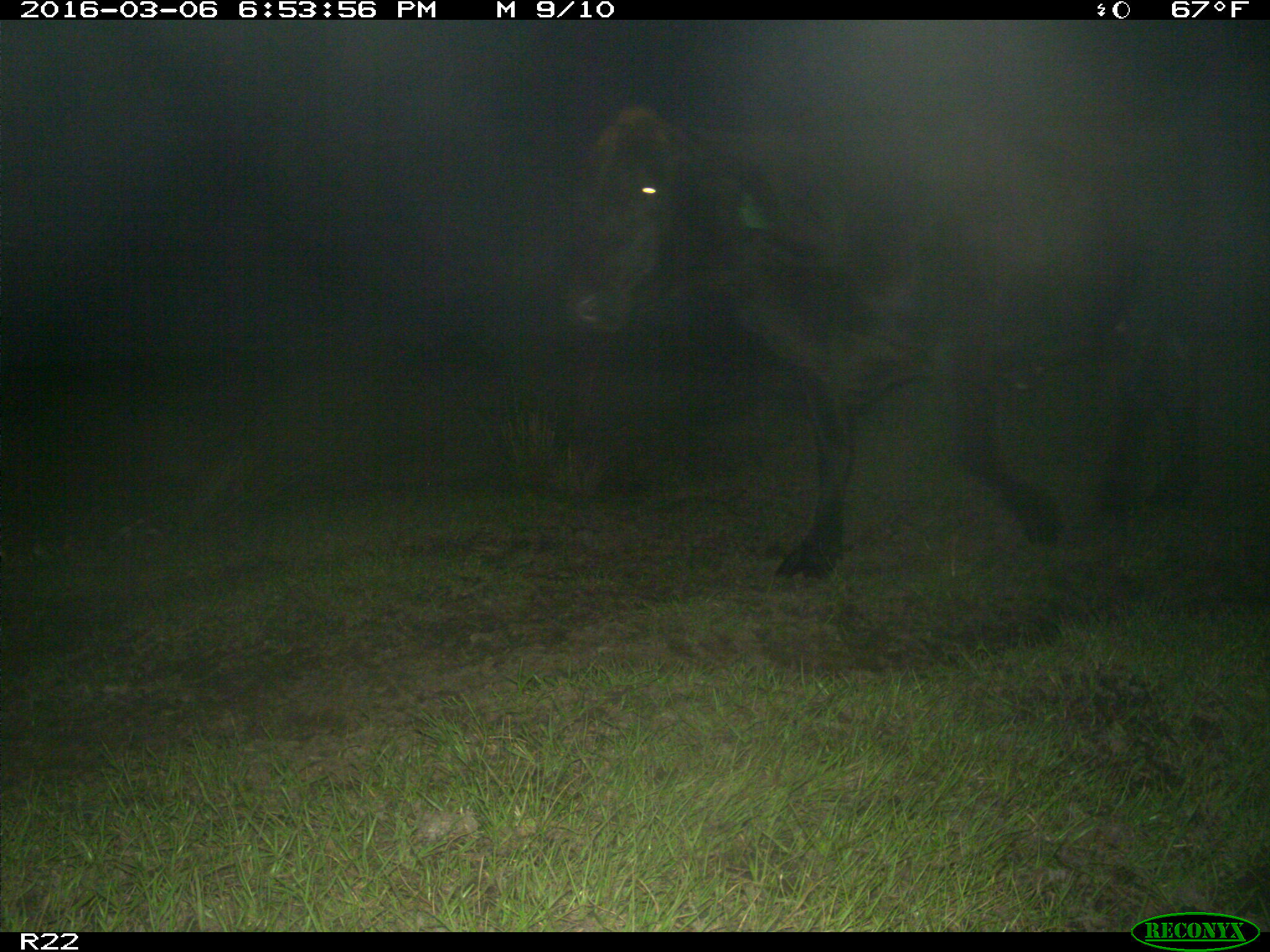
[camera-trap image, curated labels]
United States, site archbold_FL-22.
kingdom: Animalia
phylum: Chordata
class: Mammalia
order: Artiodactyla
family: Bovidae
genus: Bos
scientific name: Bos taurus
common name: domestic cow